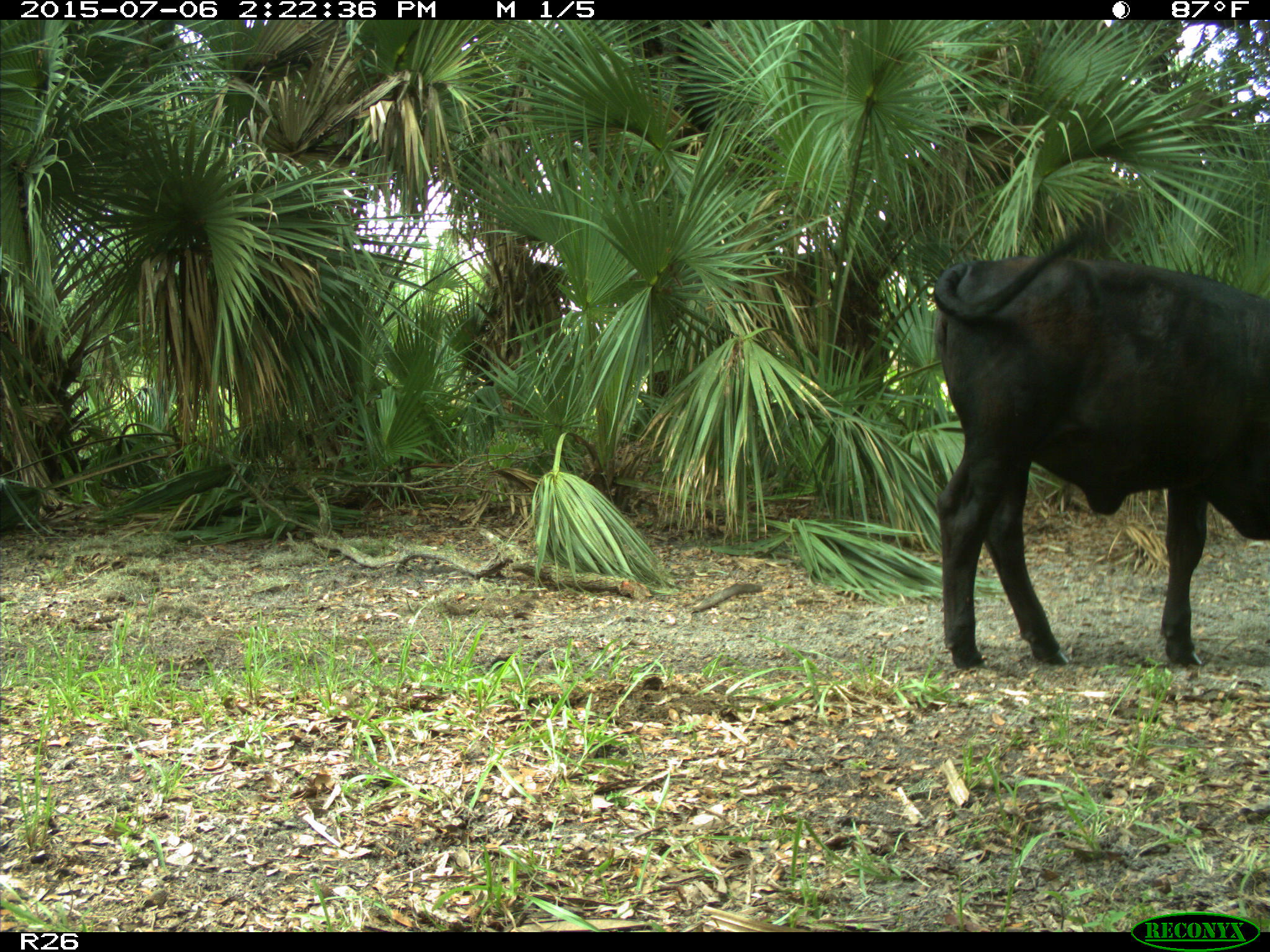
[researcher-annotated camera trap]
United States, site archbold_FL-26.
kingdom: Animalia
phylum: Chordata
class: Mammalia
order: Artiodactyla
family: Bovidae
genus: Bos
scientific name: Bos taurus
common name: domestic cow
Bos taurus (domestic cow).